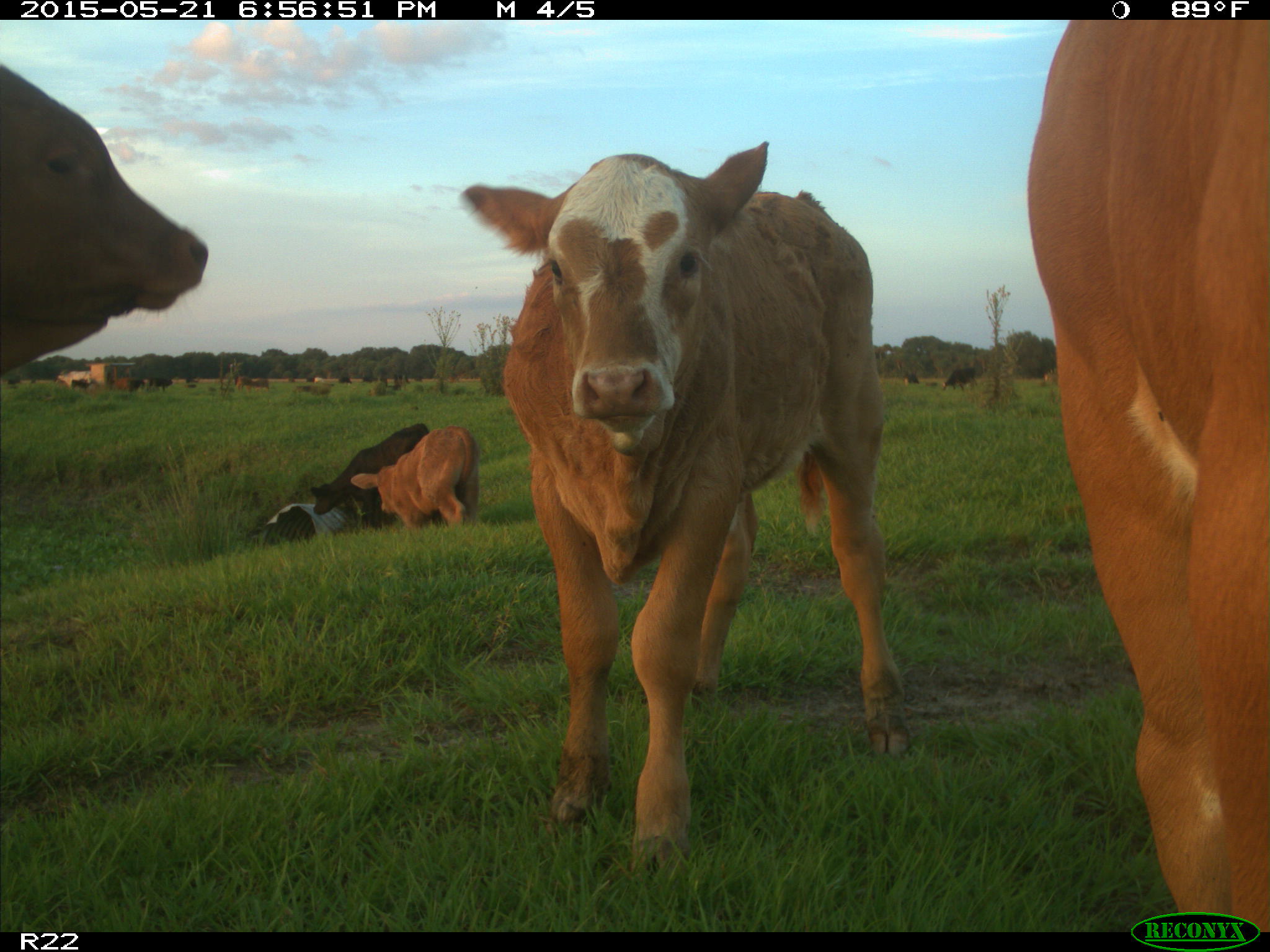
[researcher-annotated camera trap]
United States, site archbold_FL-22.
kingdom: Animalia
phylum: Chordata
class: Mammalia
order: Artiodactyla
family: Bovidae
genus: Bos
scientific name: Bos taurus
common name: domestic cow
Bos taurus (domestic cow).